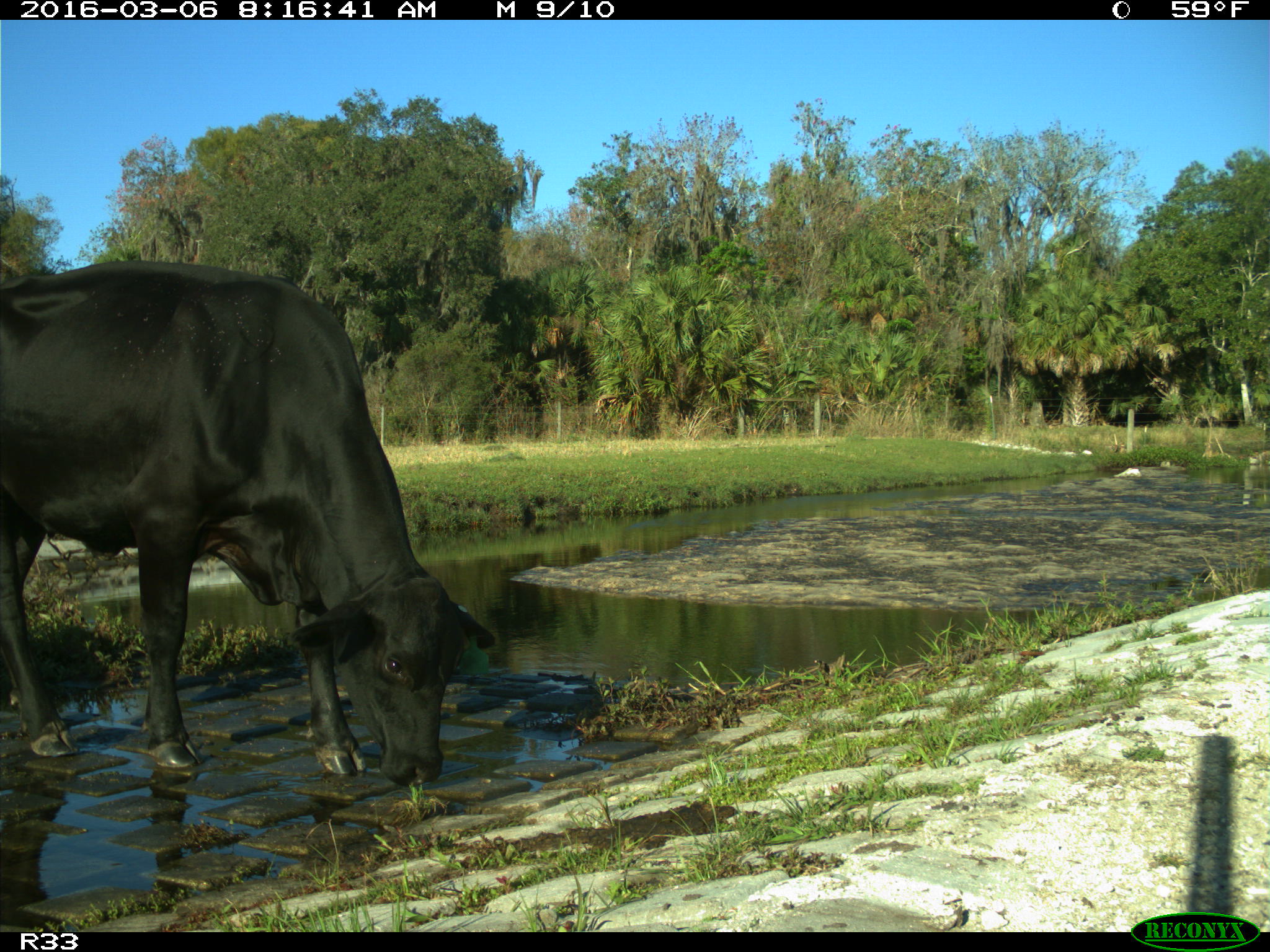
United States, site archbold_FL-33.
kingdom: Animalia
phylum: Chordata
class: Mammalia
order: Artiodactyla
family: Bovidae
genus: Bos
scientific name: Bos taurus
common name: domestic cow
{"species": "Bos taurus (domestic cow)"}